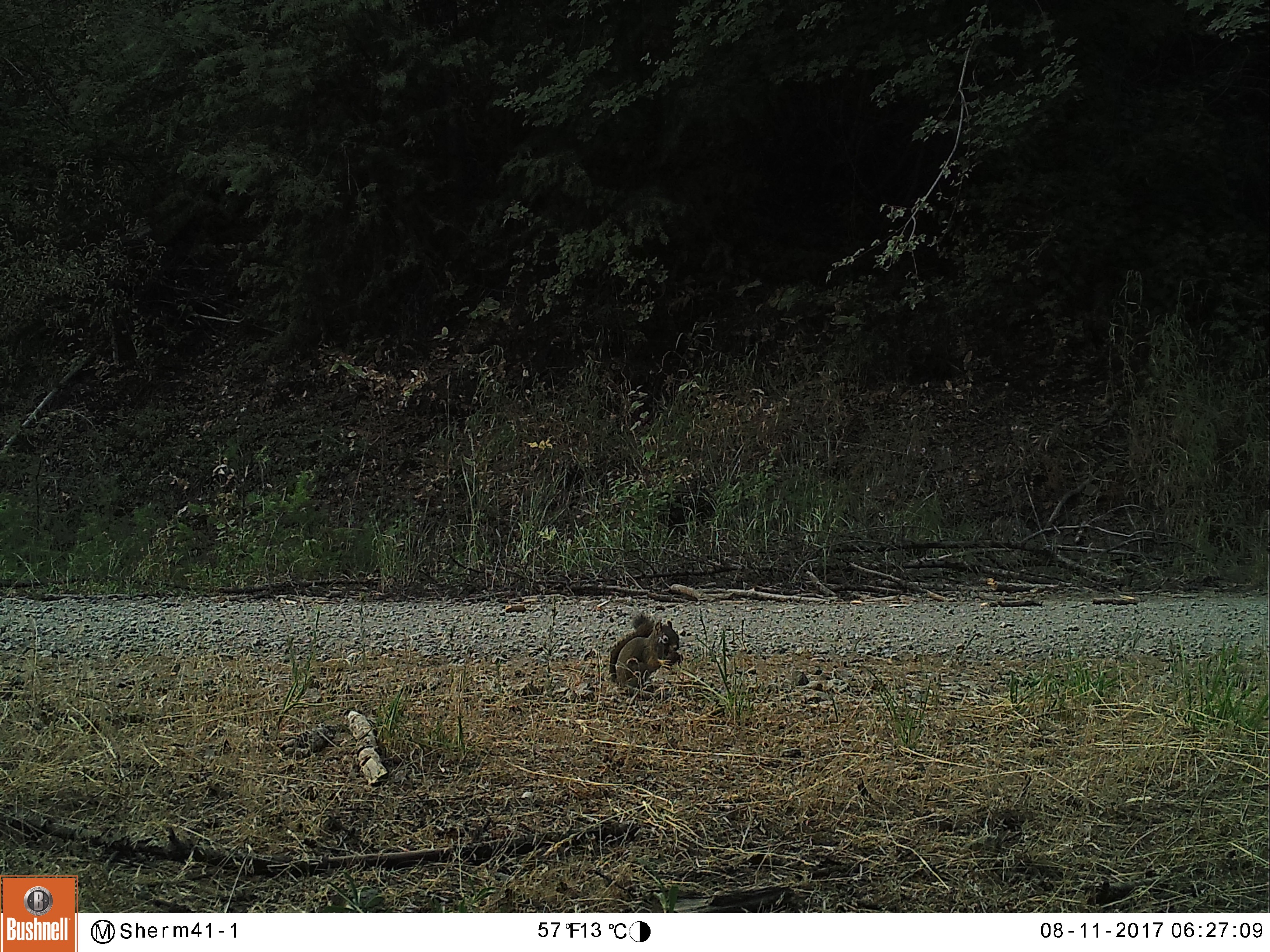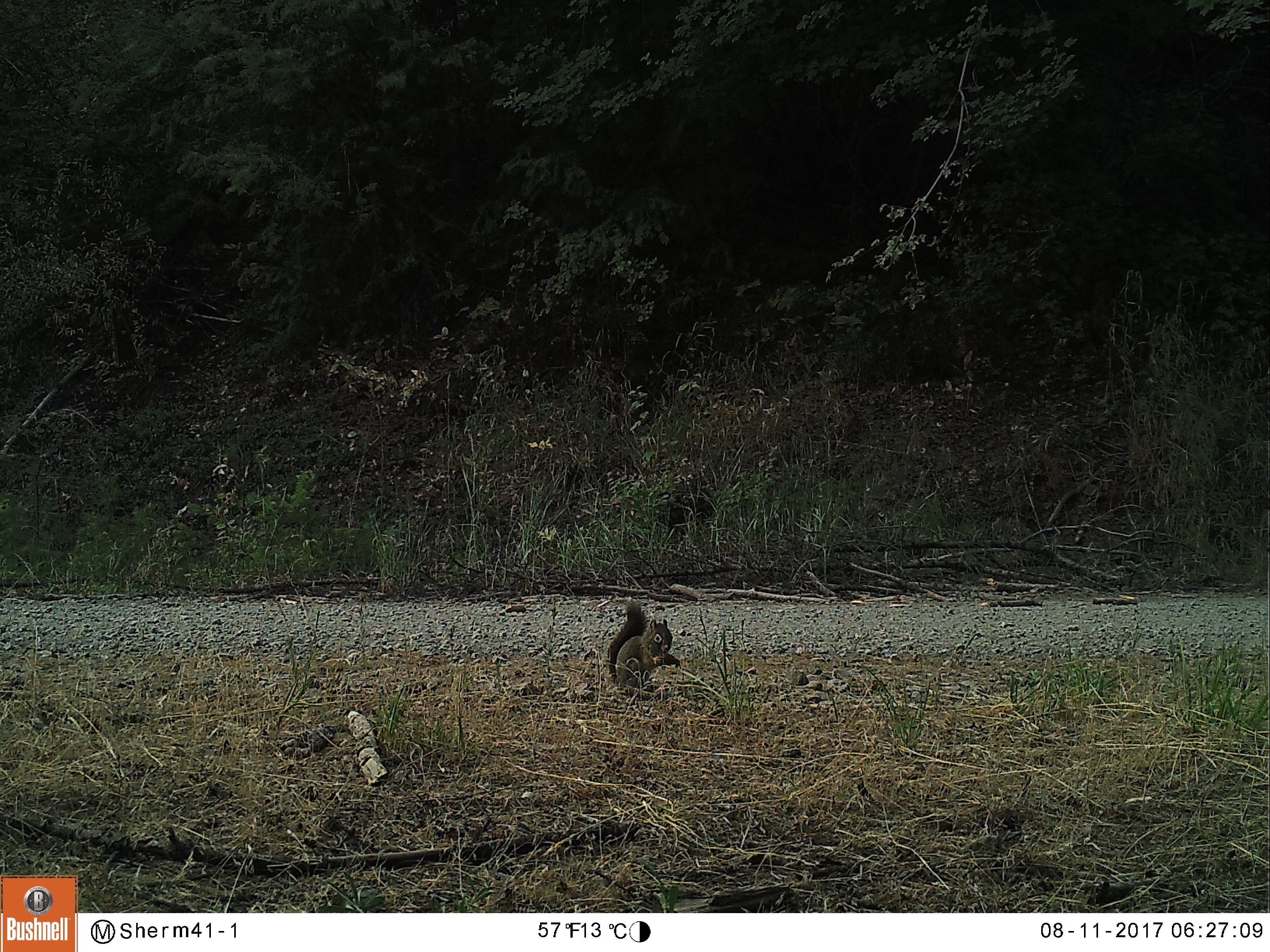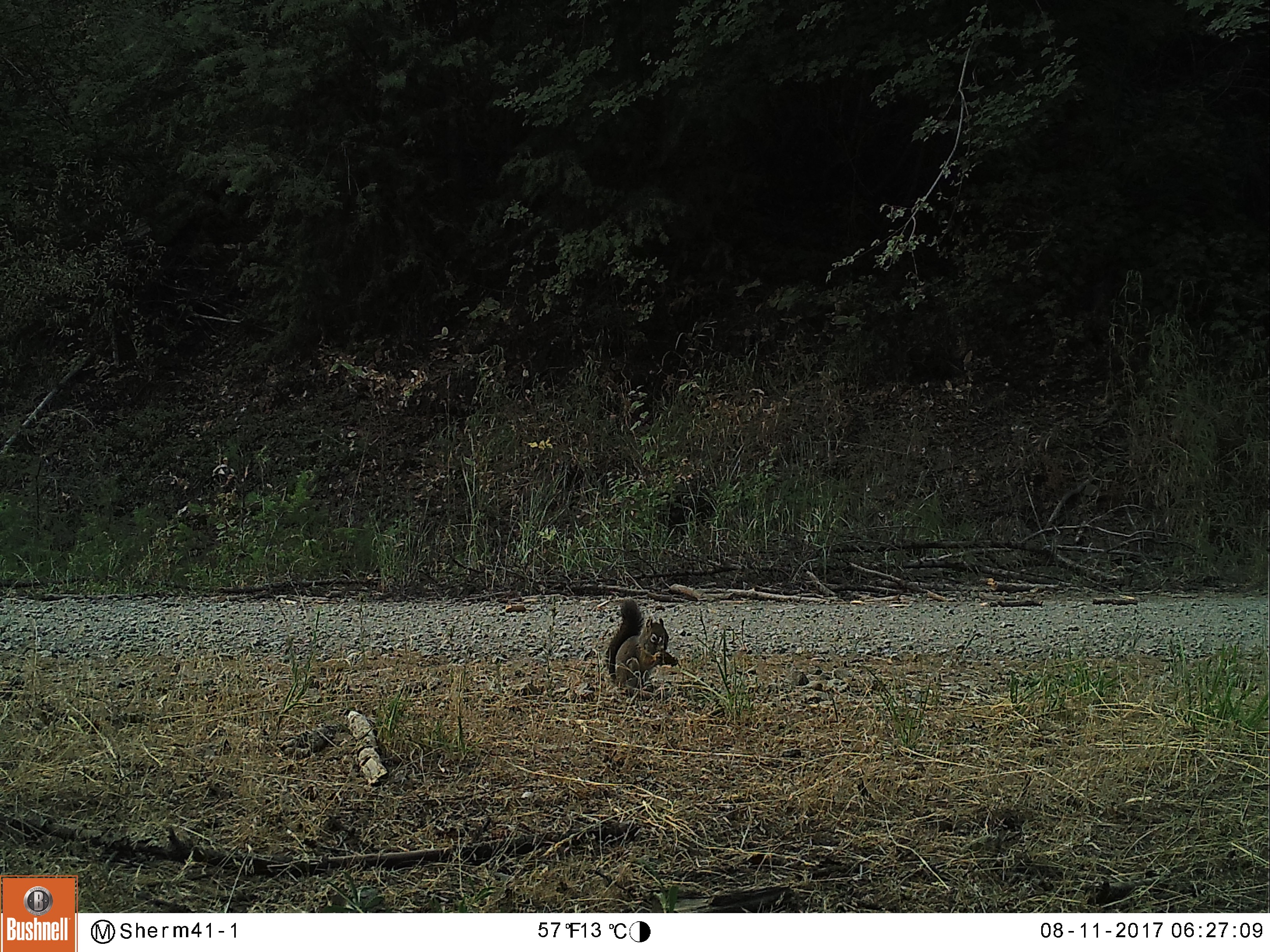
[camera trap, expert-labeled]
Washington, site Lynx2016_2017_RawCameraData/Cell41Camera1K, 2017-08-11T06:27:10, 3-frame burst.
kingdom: Animalia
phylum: Chordata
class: Mammalia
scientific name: Mammalia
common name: small mammal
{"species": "small mammal (Mammalia)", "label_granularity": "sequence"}